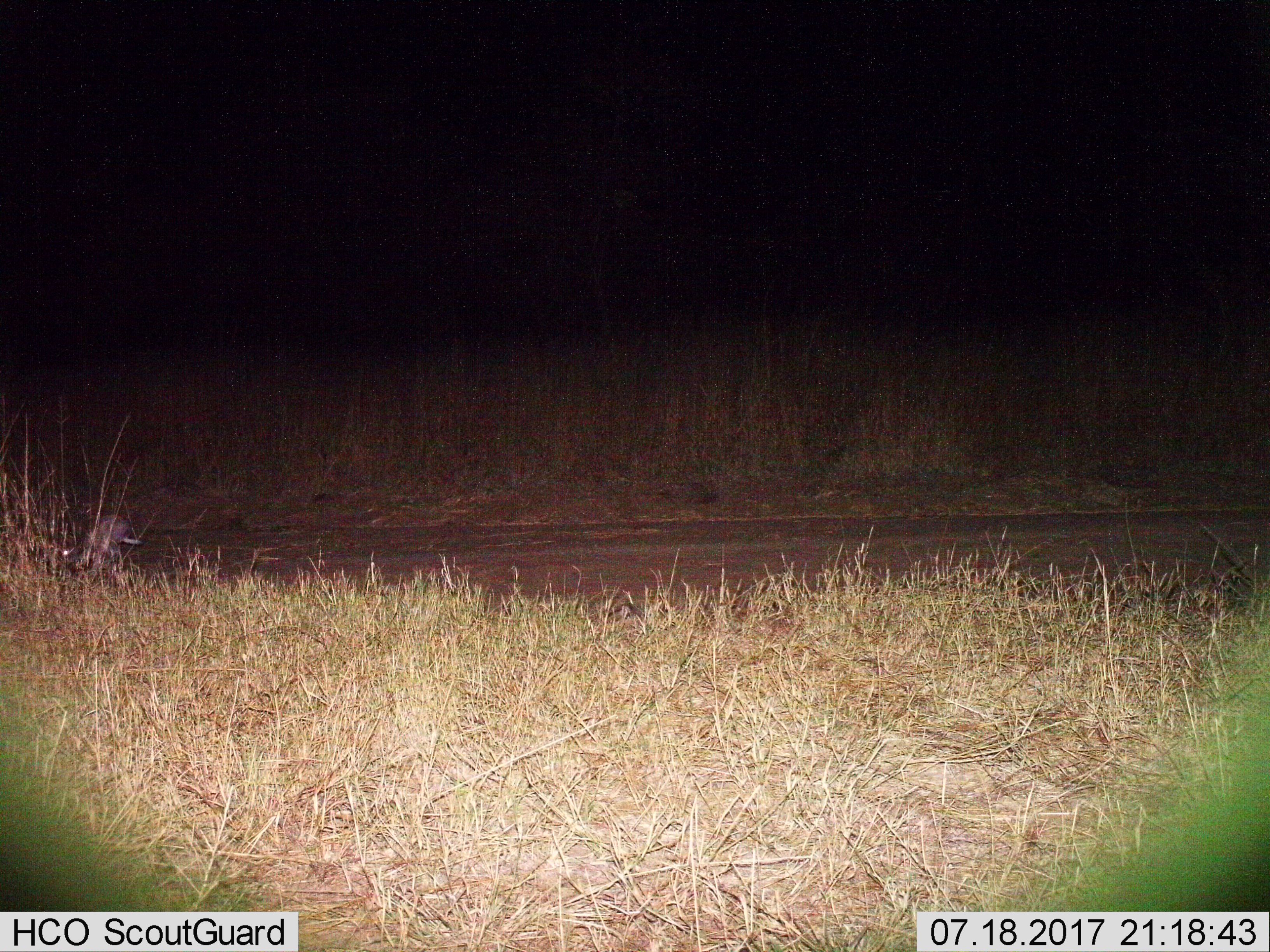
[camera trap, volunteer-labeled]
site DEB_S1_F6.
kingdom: Animalia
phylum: Chordata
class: Mammalia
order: Lagomorpha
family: Leporidae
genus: Lepus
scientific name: Lepus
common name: hare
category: hareunknown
Hareunknown (hare) (Lepus), count 1. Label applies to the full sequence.